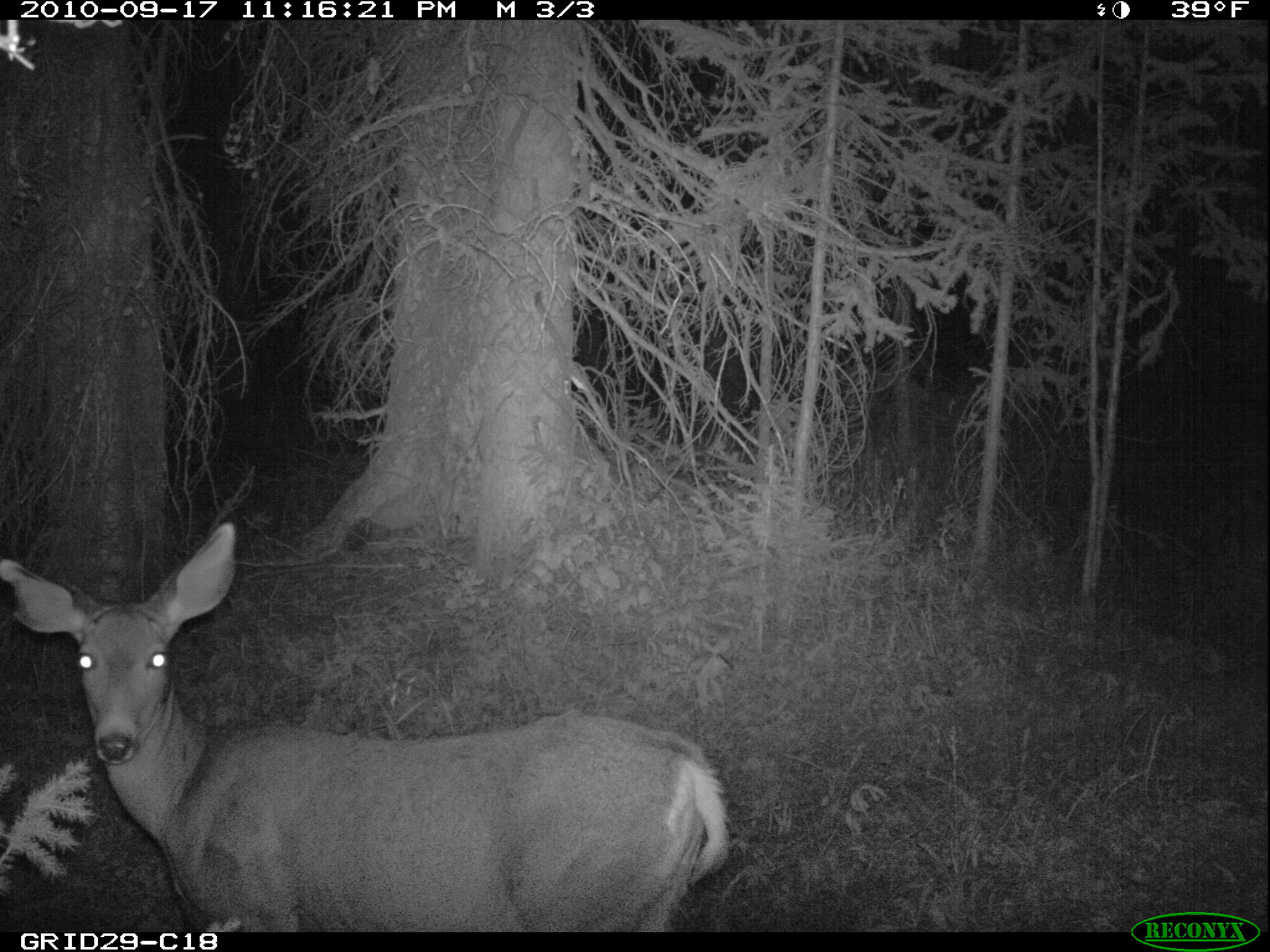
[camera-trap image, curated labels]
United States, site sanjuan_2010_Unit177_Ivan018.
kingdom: Animalia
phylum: Chordata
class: Mammalia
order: Artiodactyla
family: Cervidae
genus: Odocoileus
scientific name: Odocoileus hemionus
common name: mule deer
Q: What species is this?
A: Odocoileus hemionus (mule deer).